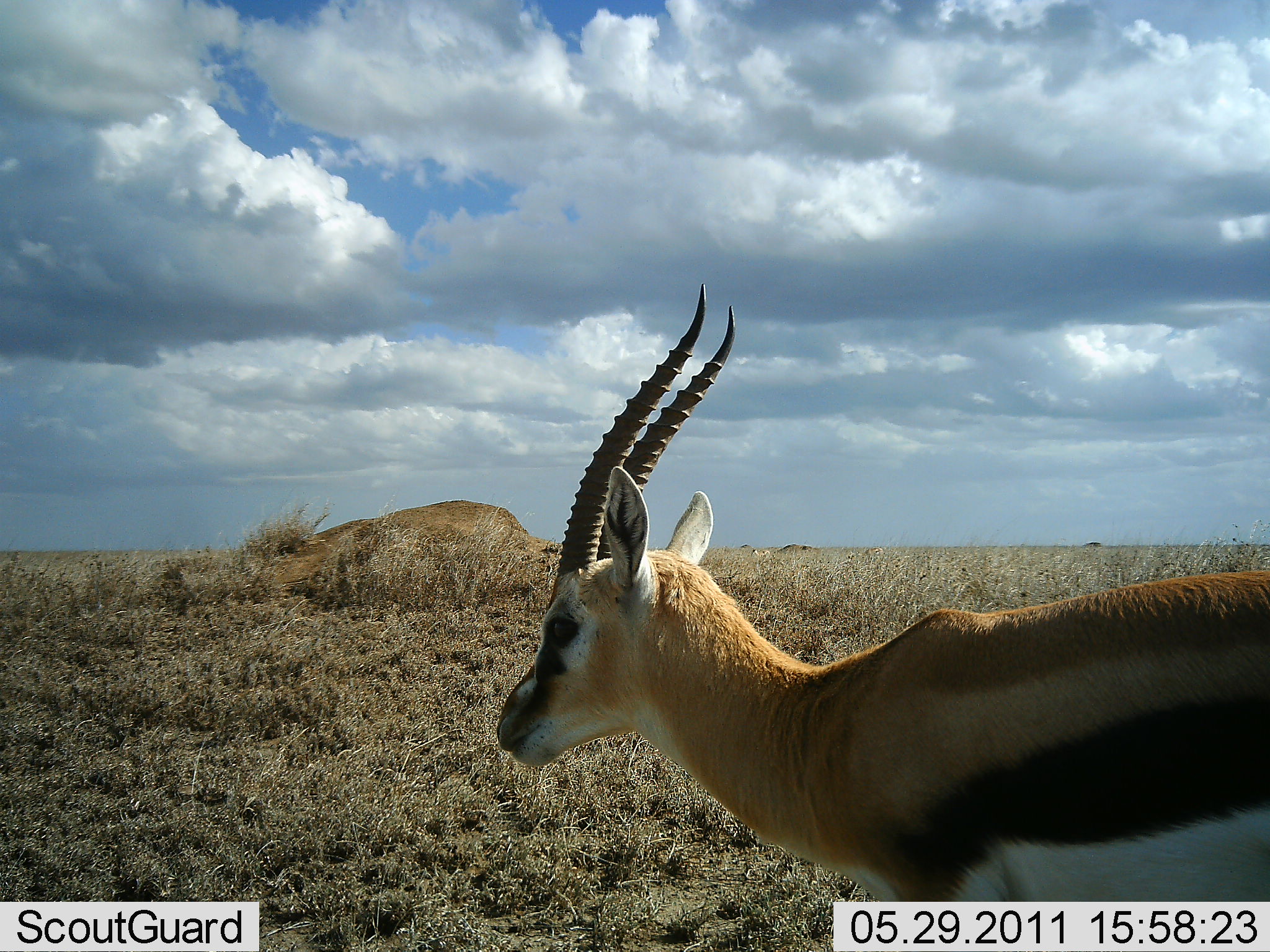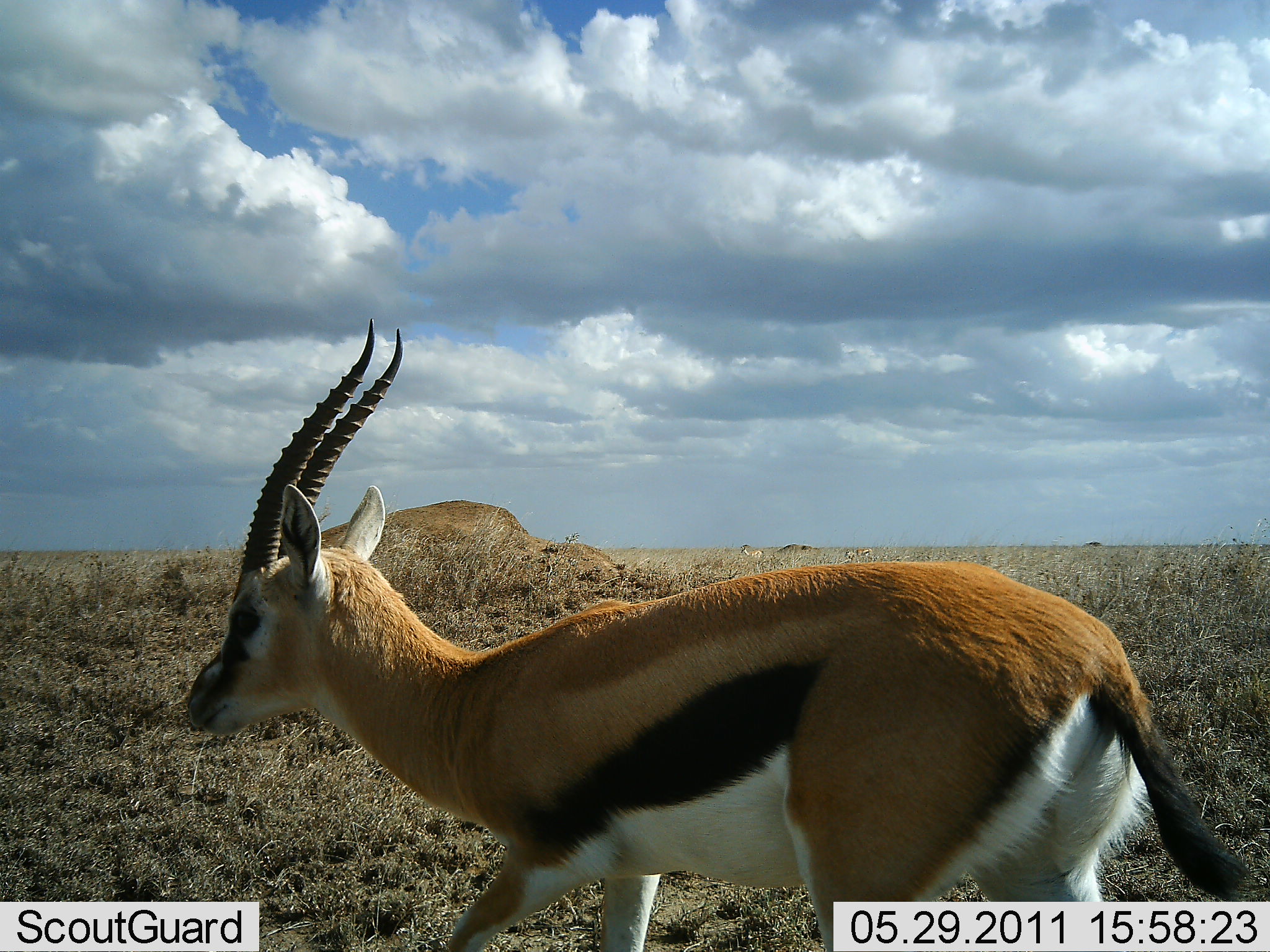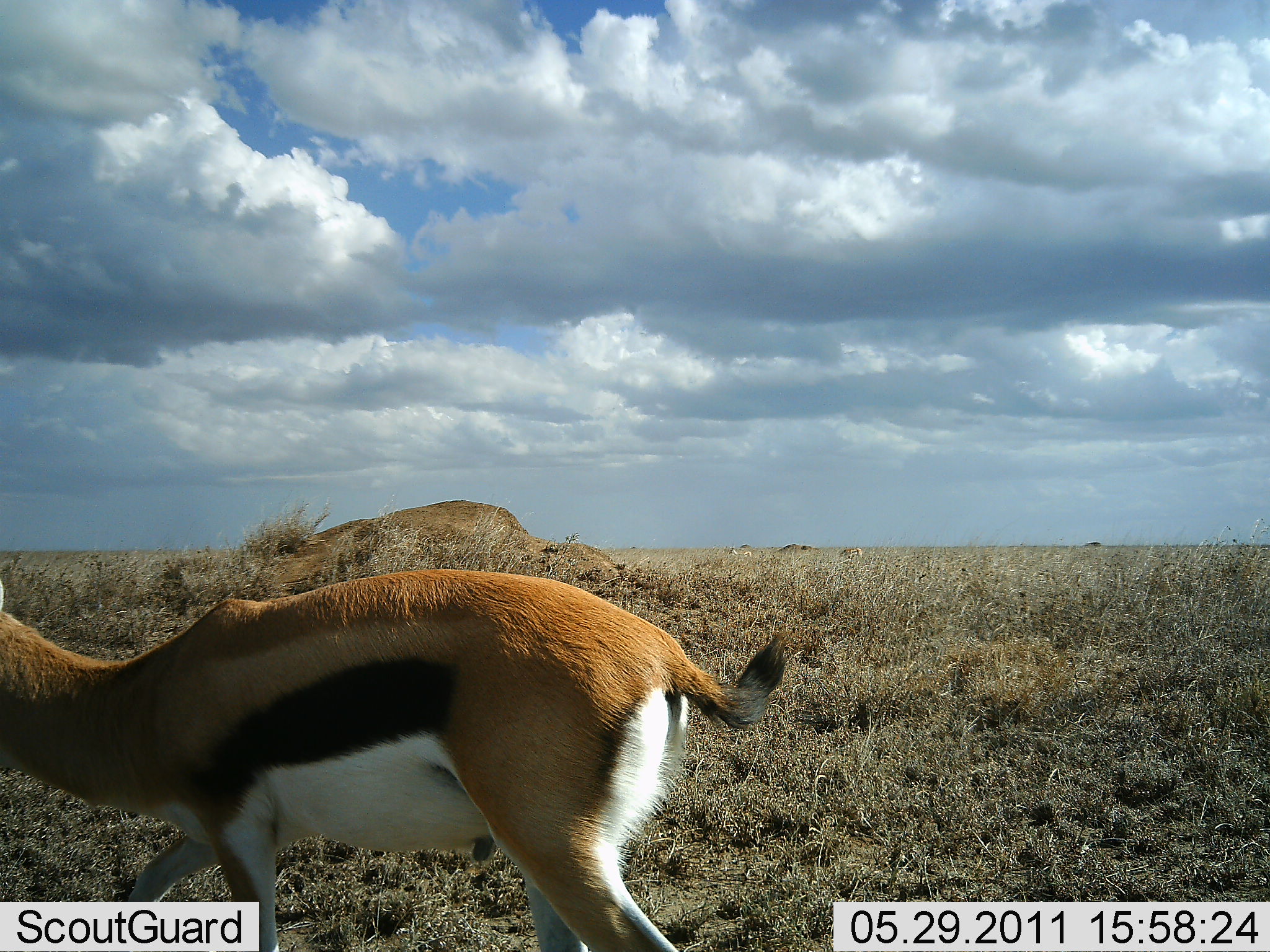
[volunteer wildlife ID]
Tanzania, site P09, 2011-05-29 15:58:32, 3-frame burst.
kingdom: Animalia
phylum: Chordata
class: Mammalia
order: Artiodactyla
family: Bovidae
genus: Eudorcas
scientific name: Eudorcas thomsonii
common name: thomson's gazelle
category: gazellethomsons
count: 1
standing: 10%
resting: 0%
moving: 90%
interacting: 0%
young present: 0%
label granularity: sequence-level